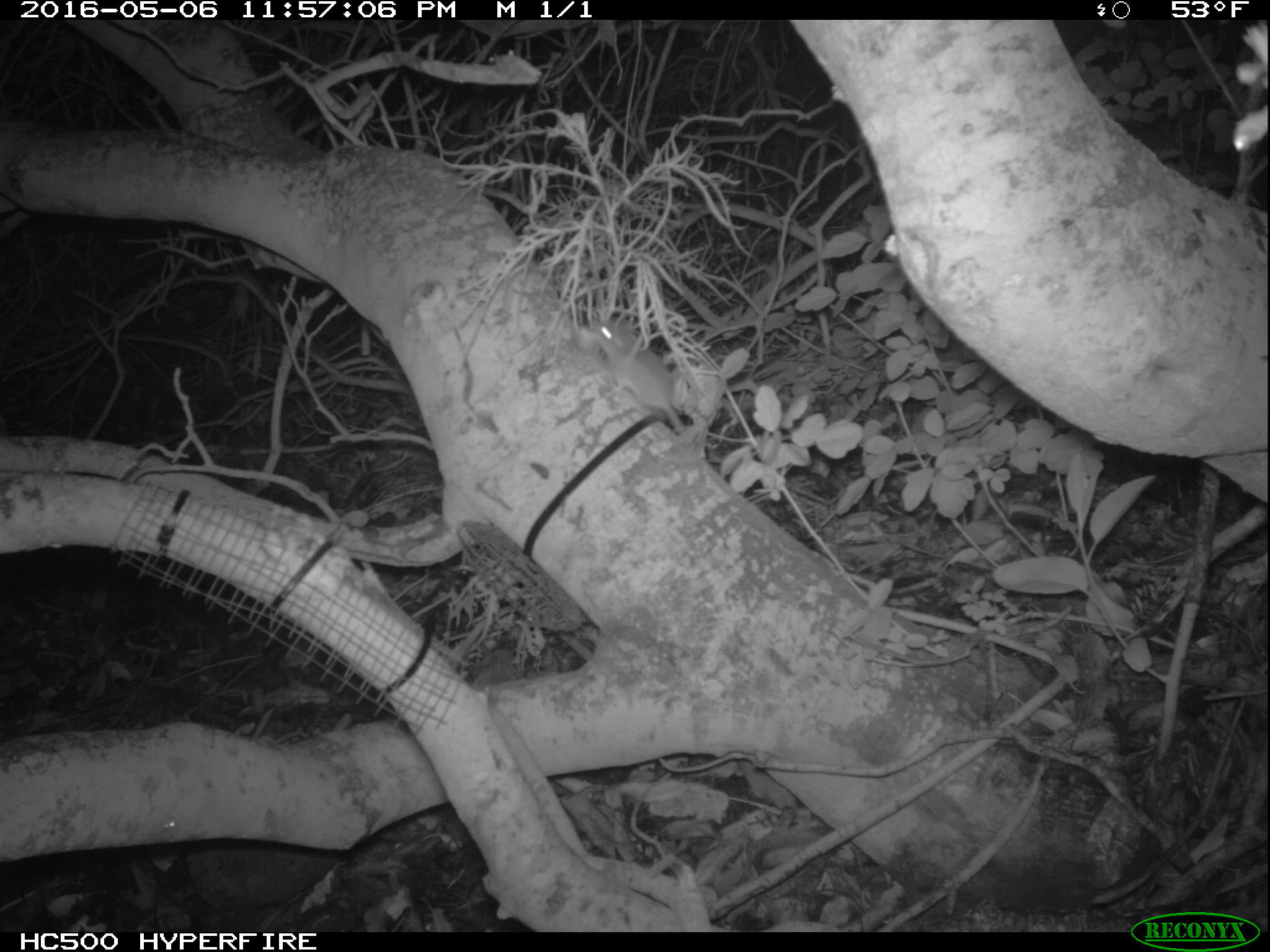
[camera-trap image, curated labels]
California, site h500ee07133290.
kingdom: Animalia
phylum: Chordata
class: Mammalia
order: Rodentia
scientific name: Rodentia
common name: rodent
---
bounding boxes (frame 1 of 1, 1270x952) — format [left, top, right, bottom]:
rodent: [590, 316, 701, 455]